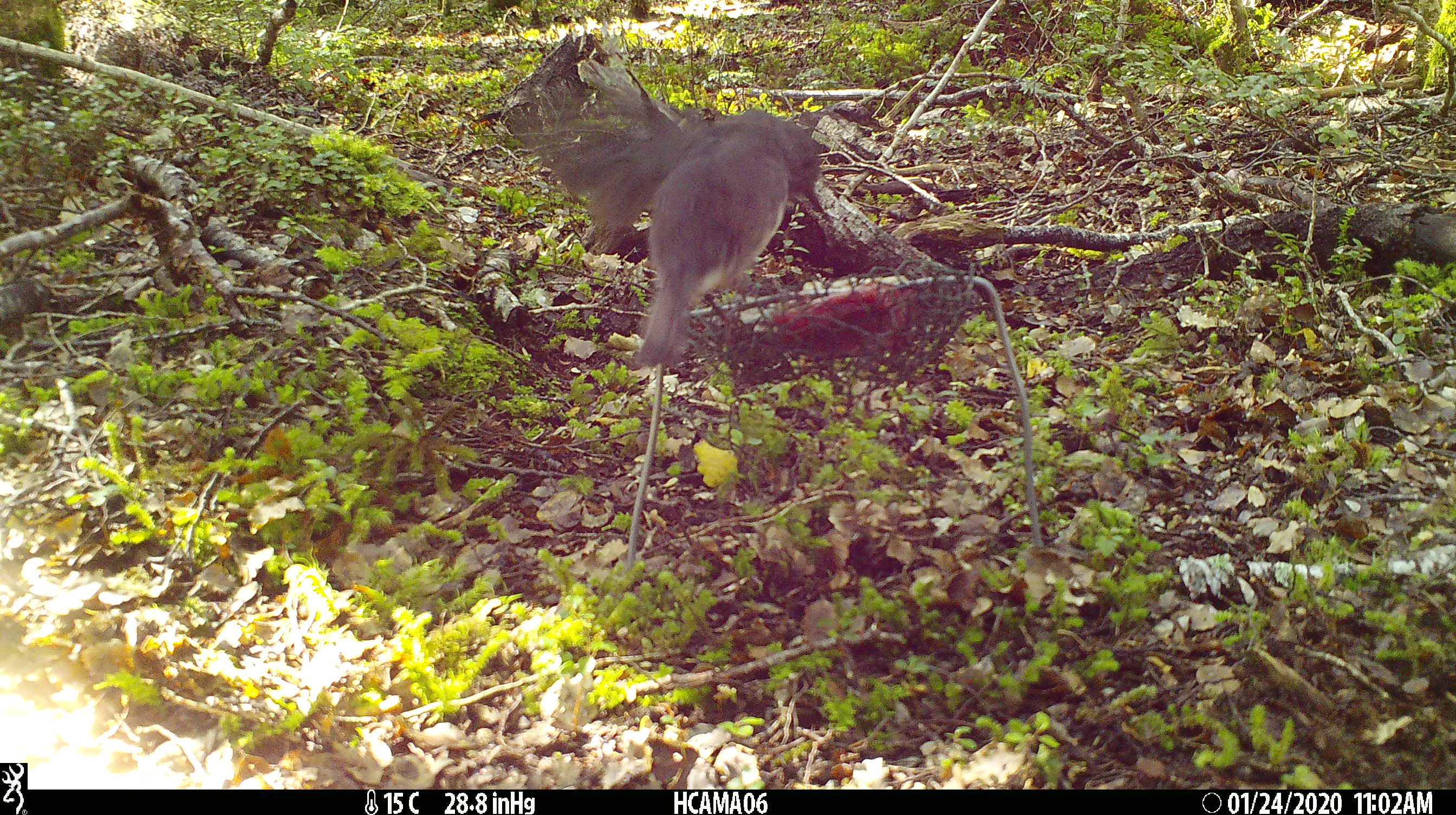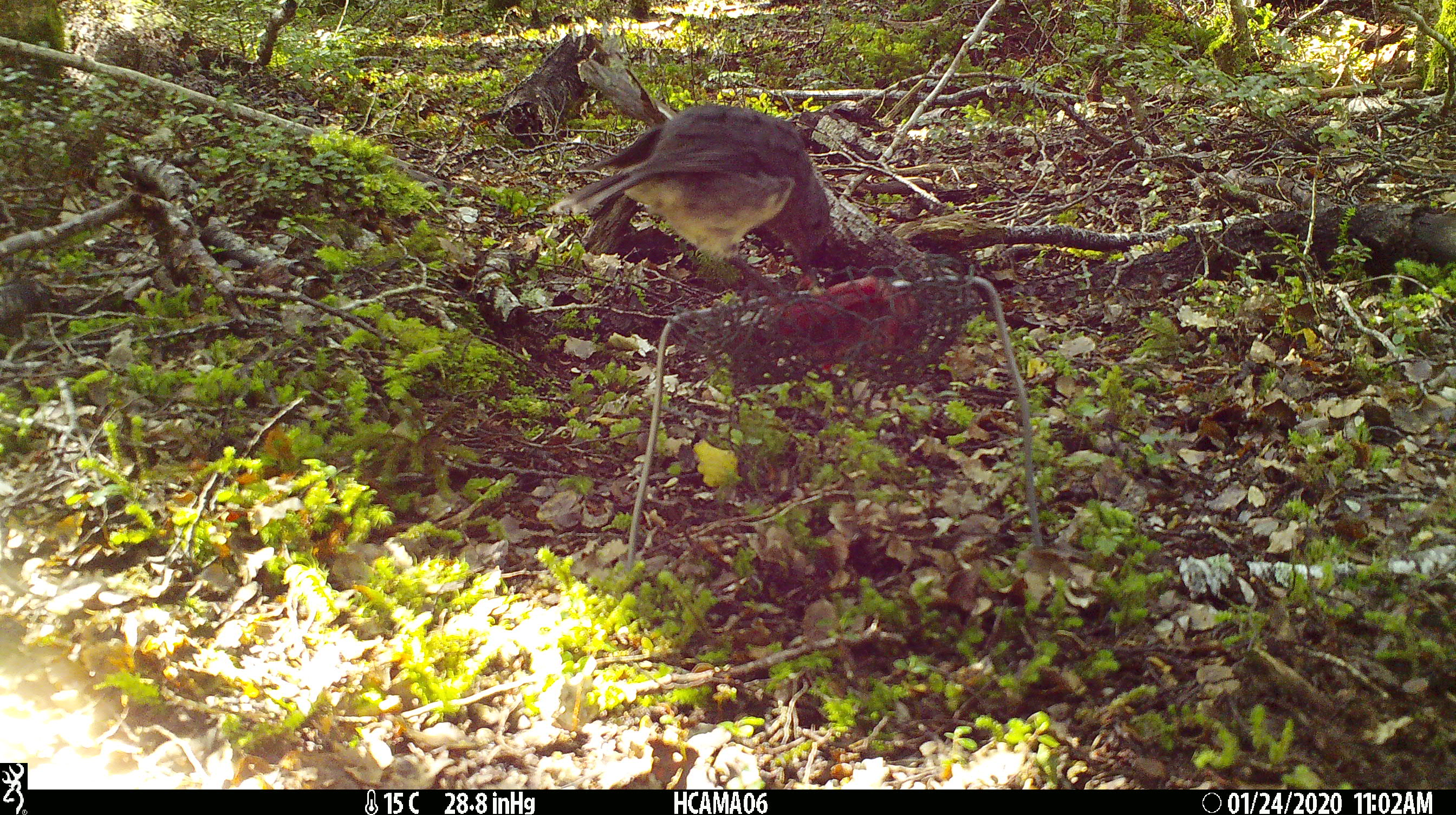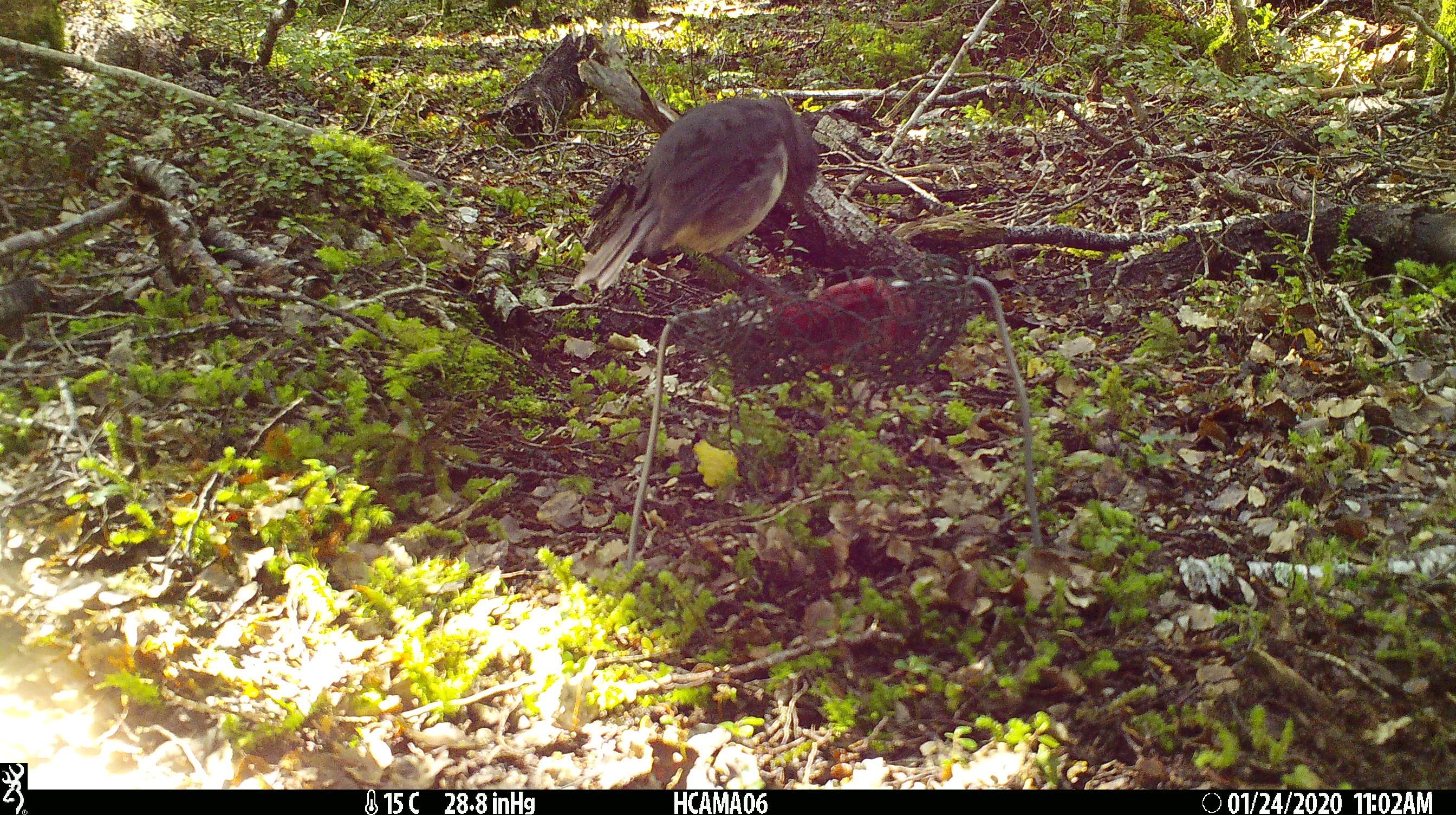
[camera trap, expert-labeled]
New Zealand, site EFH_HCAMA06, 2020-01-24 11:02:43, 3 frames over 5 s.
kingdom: Animalia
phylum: Chordata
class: Aves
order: Passeriformes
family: Petroicidae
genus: Petroica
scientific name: Petroica australis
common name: new zealand robin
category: robin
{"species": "robin (new zealand robin) (Petroica australis)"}